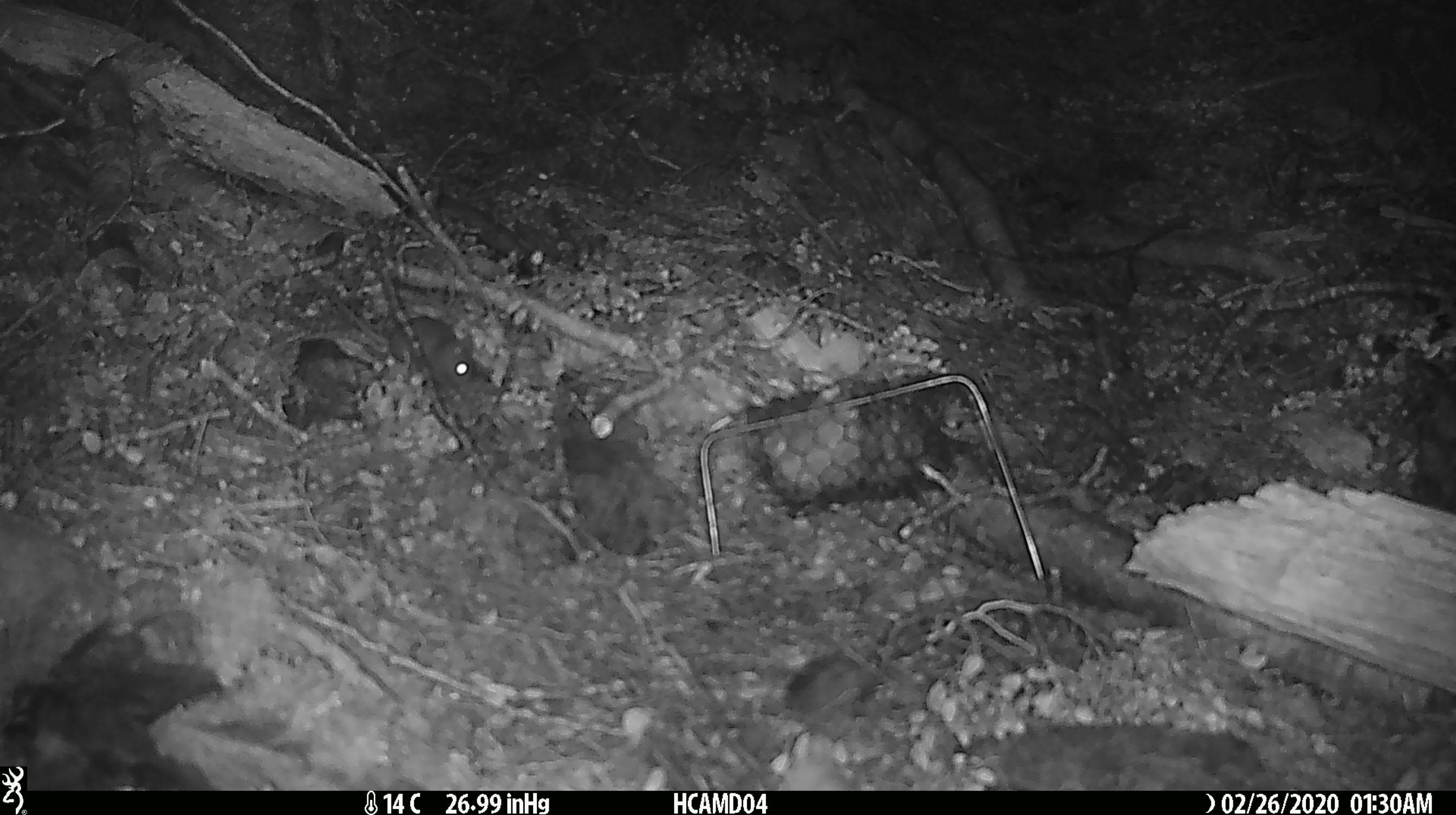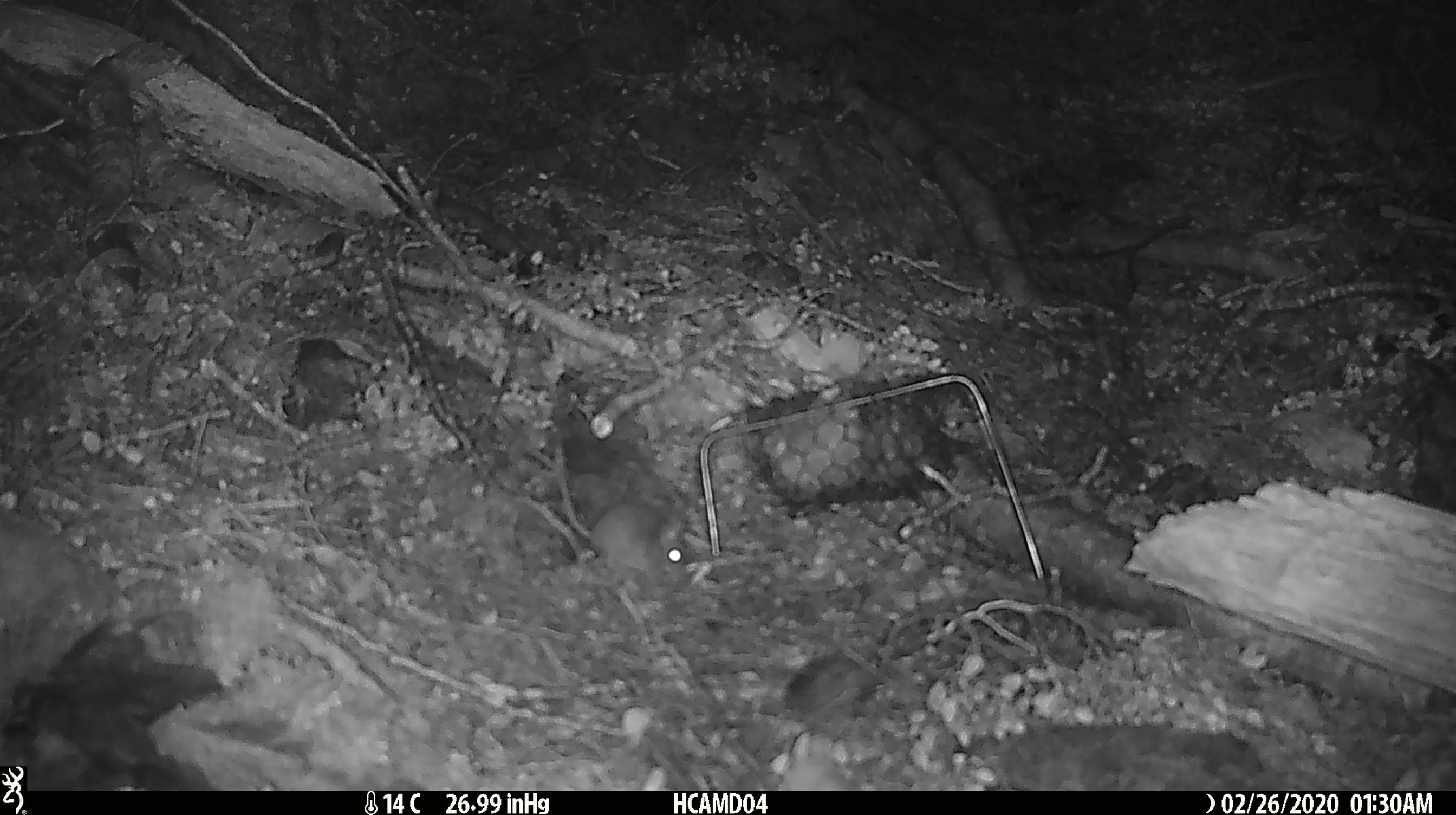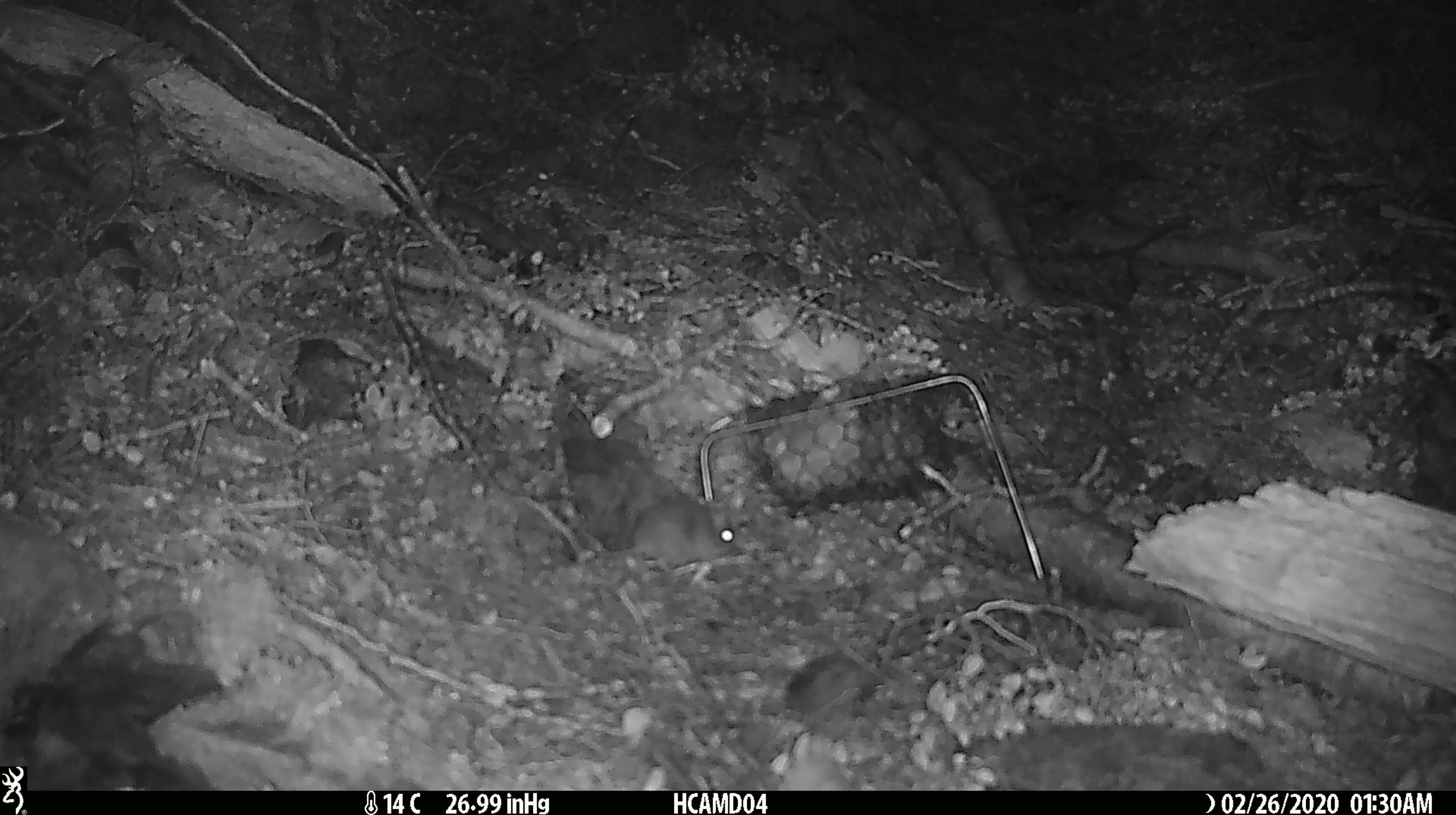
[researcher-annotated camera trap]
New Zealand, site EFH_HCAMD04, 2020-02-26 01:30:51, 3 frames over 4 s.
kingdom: Animalia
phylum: Chordata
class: Mammalia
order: Rodentia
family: Muridae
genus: Mus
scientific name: Mus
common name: mouse